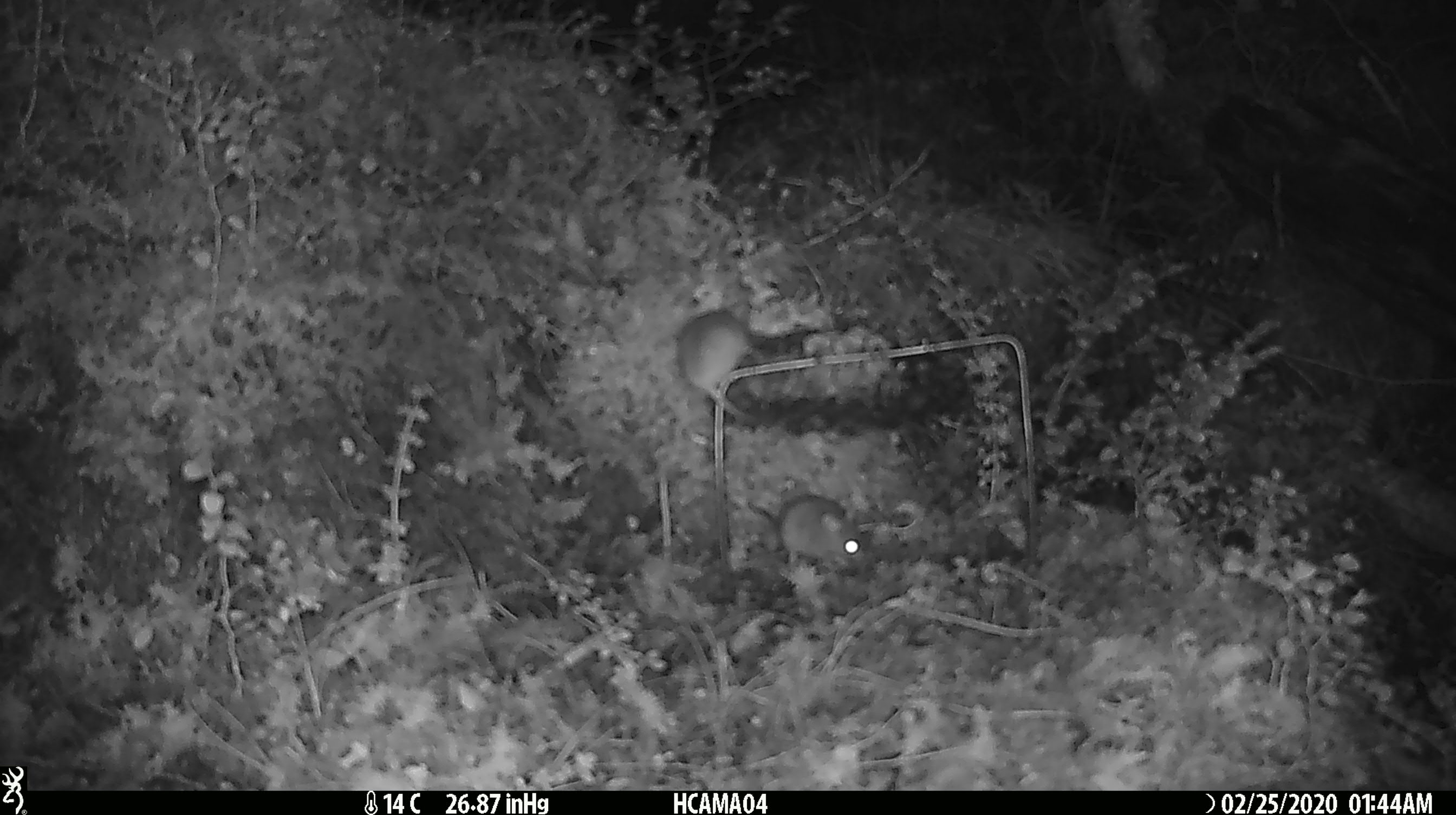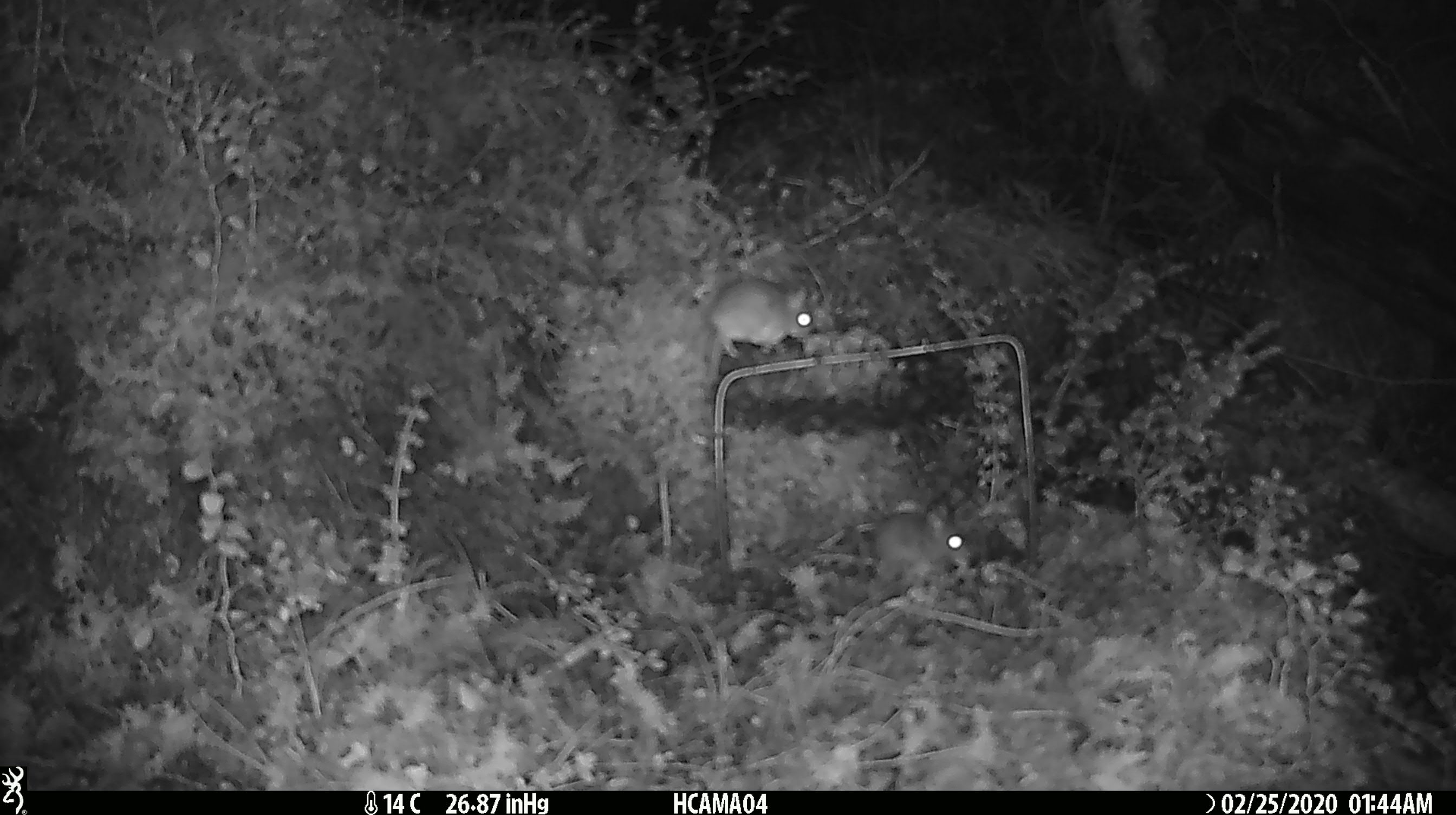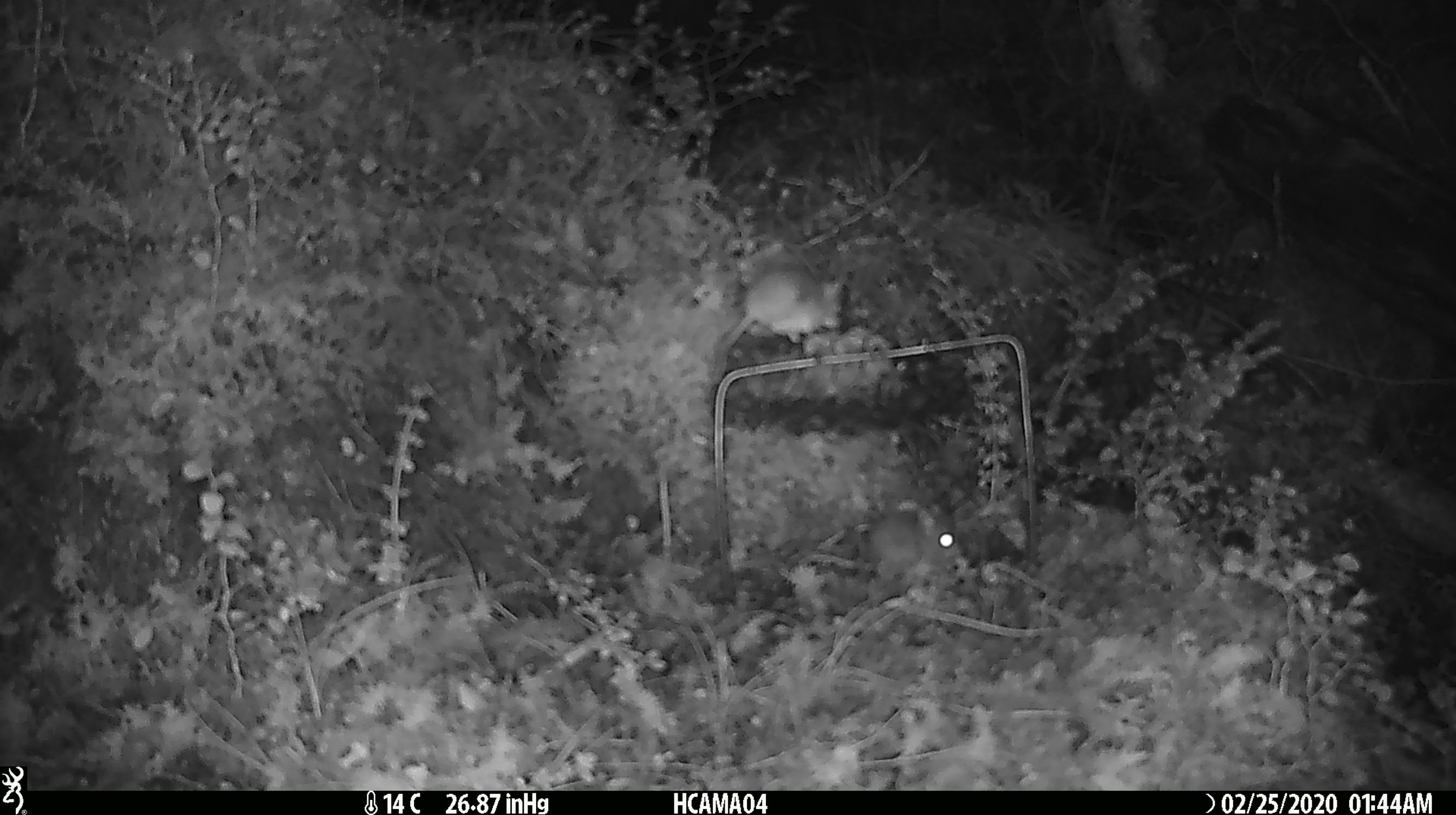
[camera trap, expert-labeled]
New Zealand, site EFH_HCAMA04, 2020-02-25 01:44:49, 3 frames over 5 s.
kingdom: Animalia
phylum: Chordata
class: Mammalia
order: Rodentia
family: Muridae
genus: Mus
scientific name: Mus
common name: mouse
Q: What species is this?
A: Mouse (Mus).